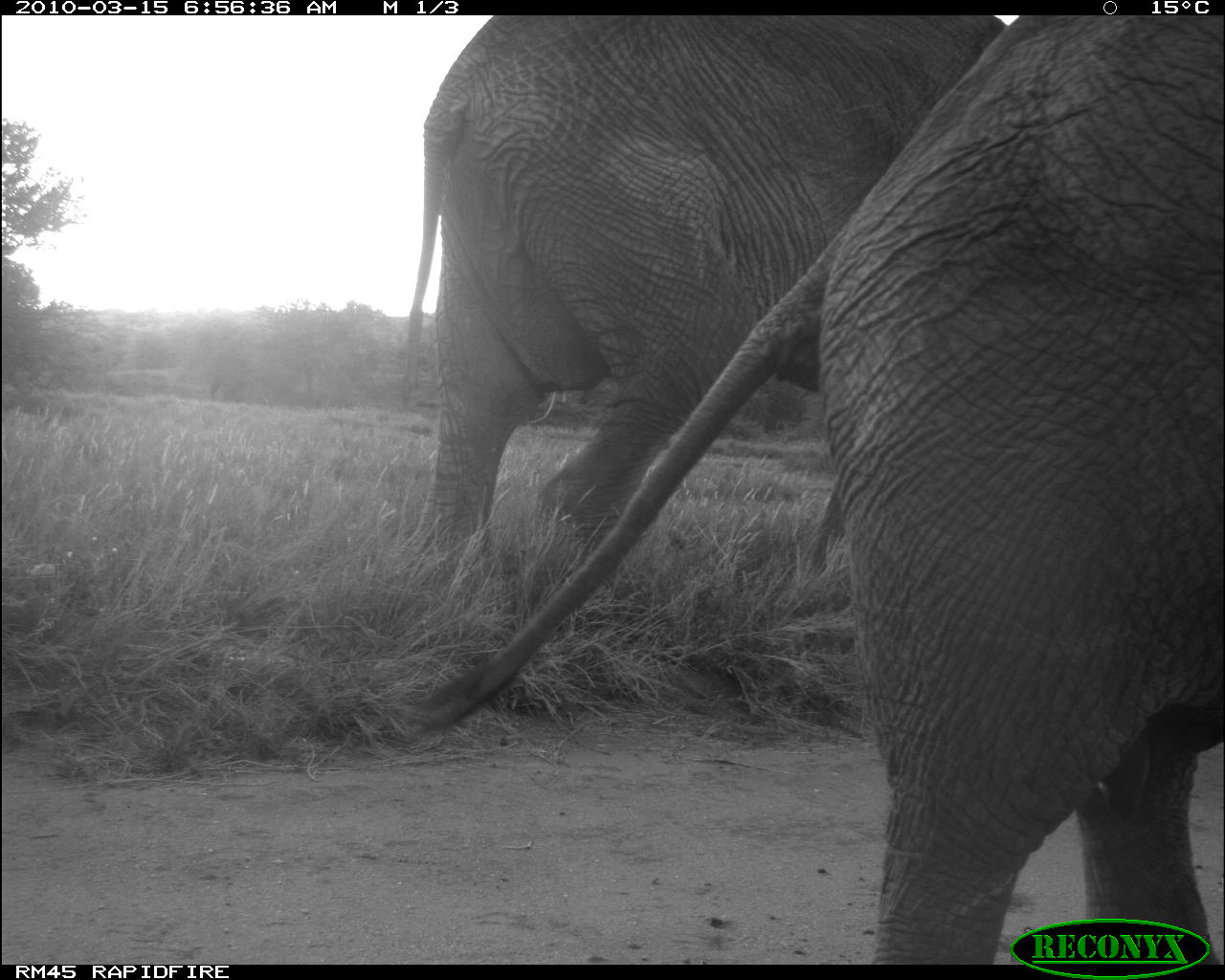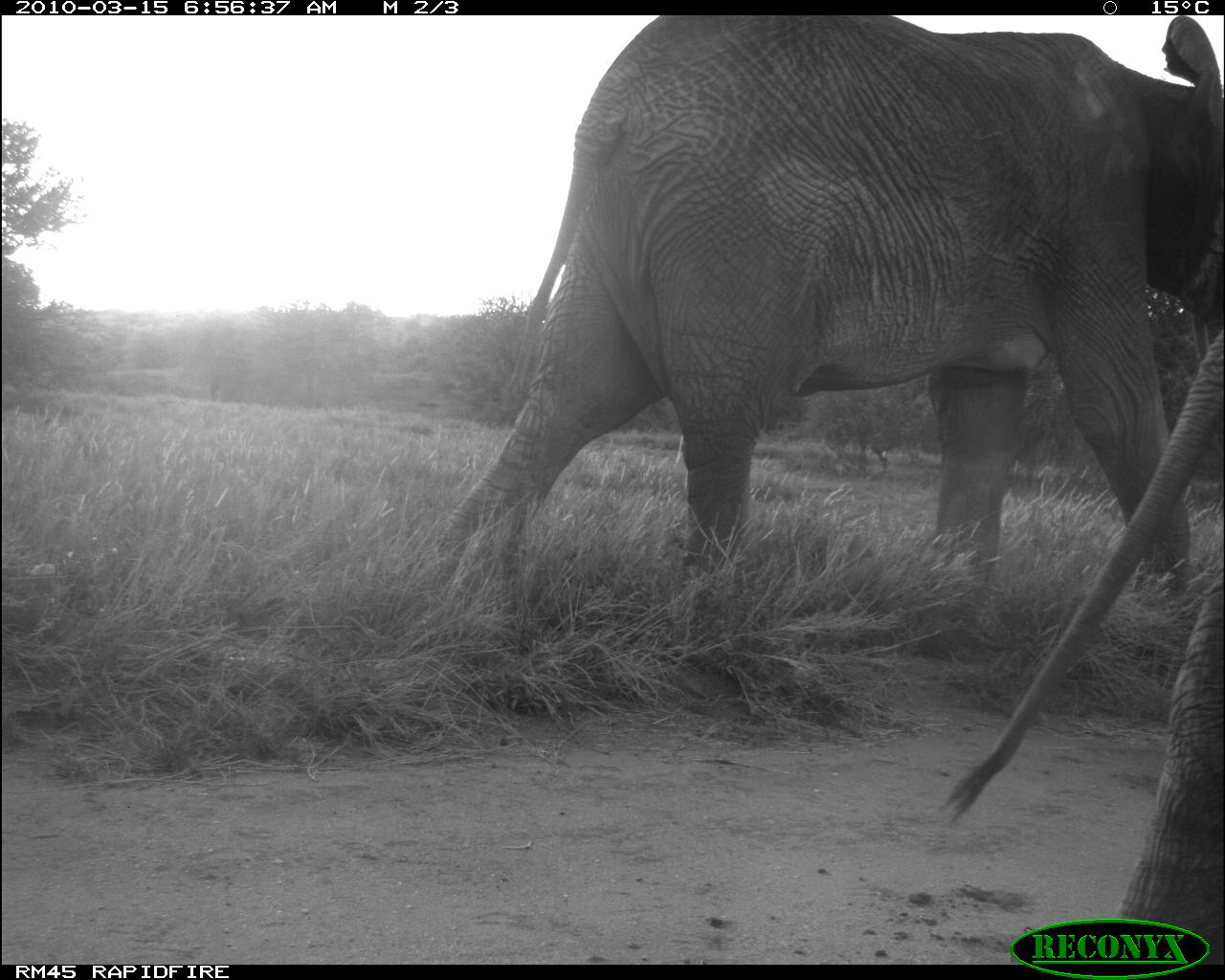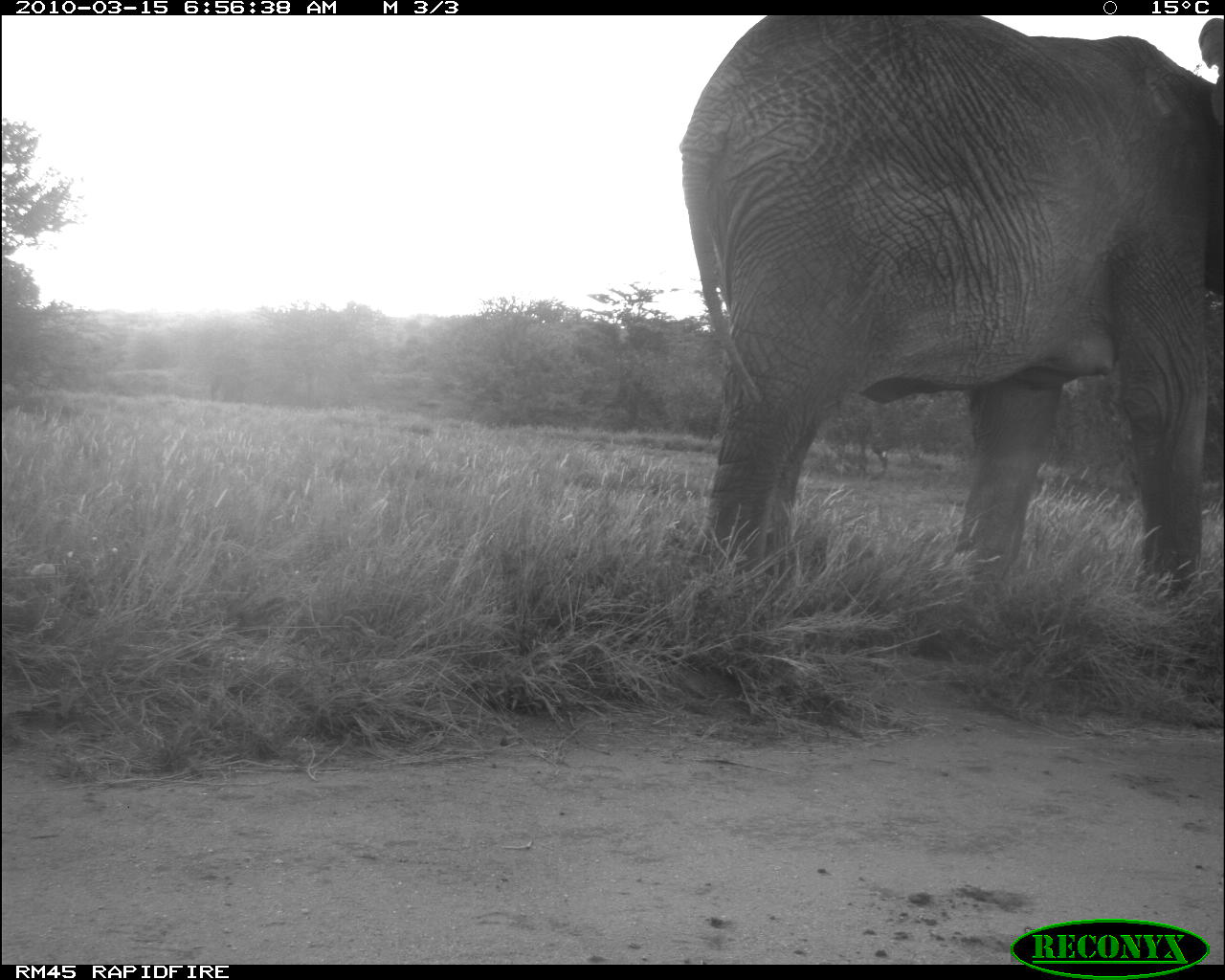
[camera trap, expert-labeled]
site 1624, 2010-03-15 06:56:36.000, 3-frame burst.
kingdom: Animalia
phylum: Chordata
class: Mammalia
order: Proboscidea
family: Elephantidae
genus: Loxodonta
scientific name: Loxodonta africana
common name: african bush elephant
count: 2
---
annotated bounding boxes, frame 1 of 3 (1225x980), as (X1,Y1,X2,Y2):
loxodonta africana: (397,15,1223,959); (393,14,1007,587)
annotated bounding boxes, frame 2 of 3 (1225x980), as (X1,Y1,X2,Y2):
loxodonta africana: (423,14,1225,625); (935,323,1224,961)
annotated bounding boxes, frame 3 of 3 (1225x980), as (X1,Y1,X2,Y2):
loxodonta africana: (684,14,1225,609)